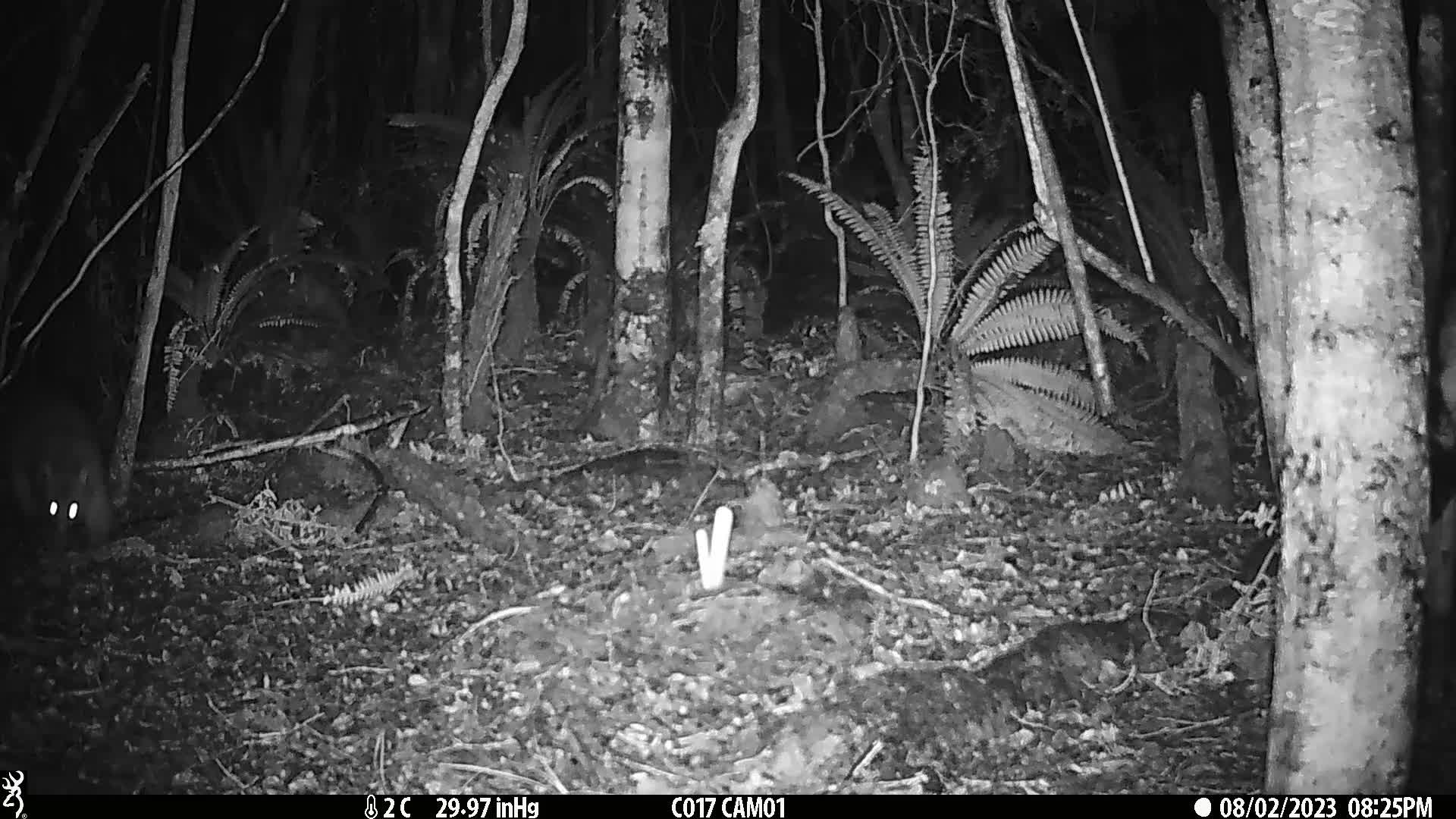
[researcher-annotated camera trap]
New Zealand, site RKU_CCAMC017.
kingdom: Animalia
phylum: Chordata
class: Mammalia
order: Diprotodontia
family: Phalangeridae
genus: Trichosurus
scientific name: Trichosurus vulpecula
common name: common brushtail possum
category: possum